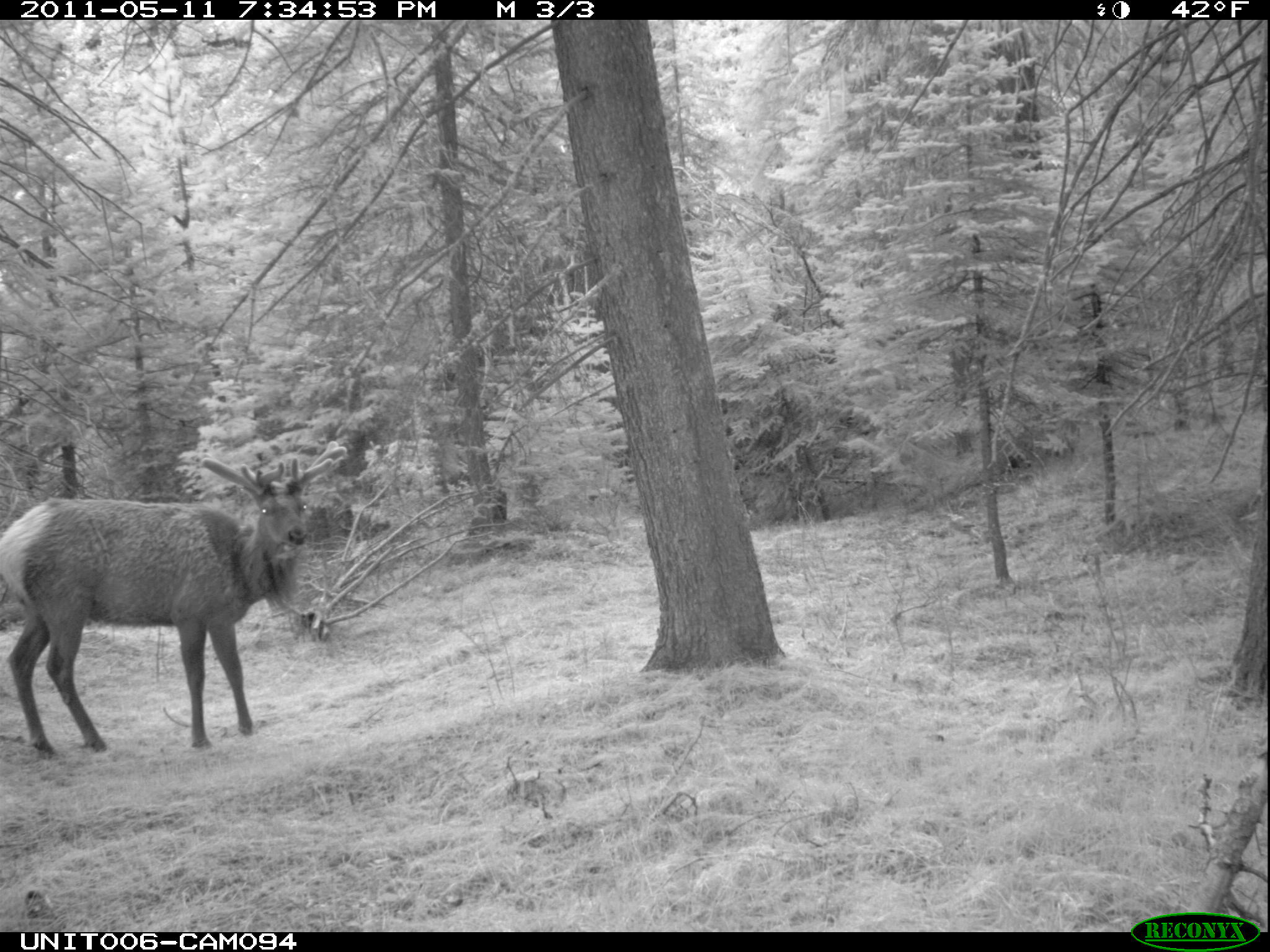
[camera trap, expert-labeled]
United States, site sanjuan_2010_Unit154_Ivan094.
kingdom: Animalia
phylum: Chordata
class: Mammalia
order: Artiodactyla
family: Cervidae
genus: Cervus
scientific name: Cervus elaphus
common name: red deer